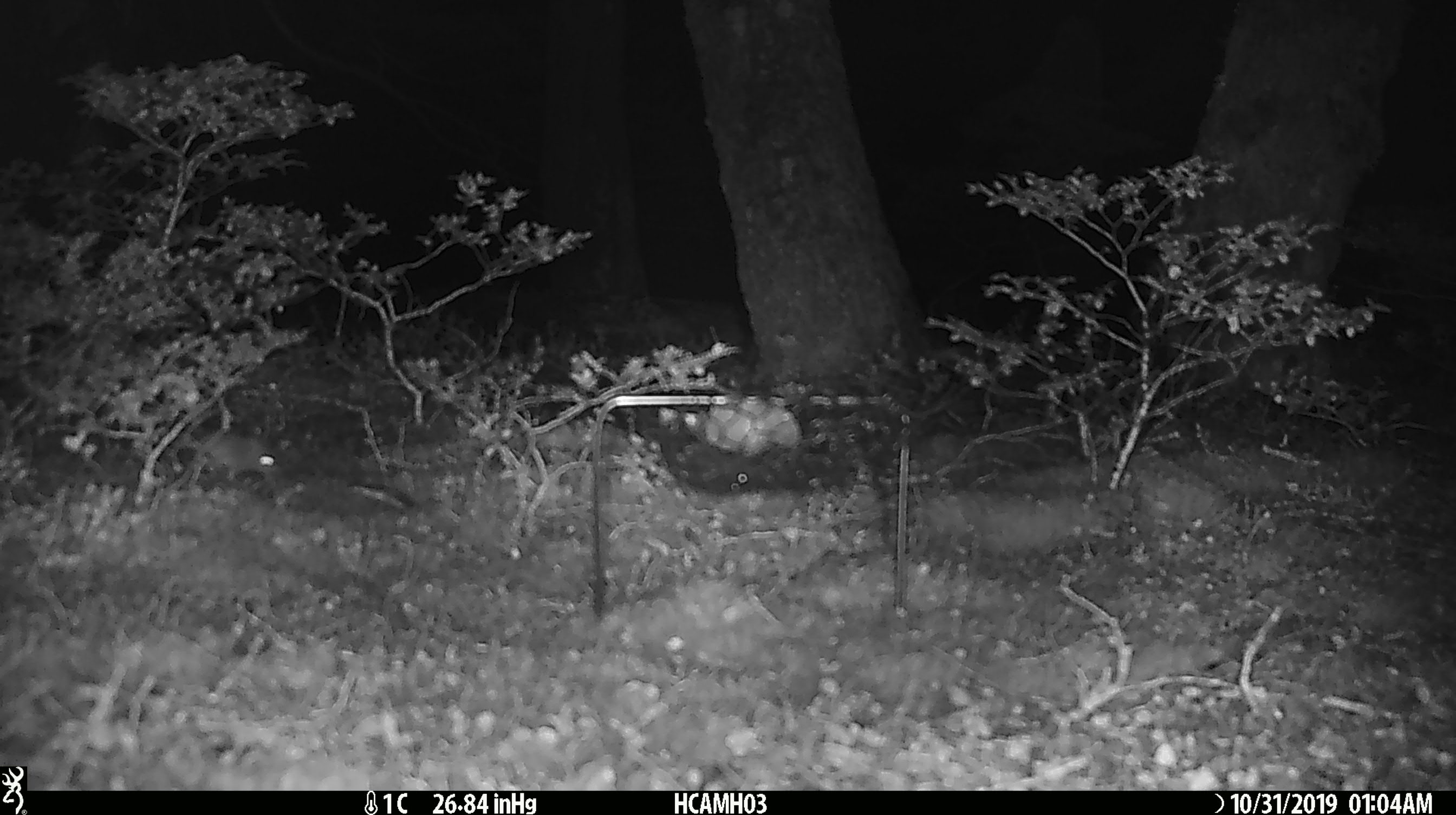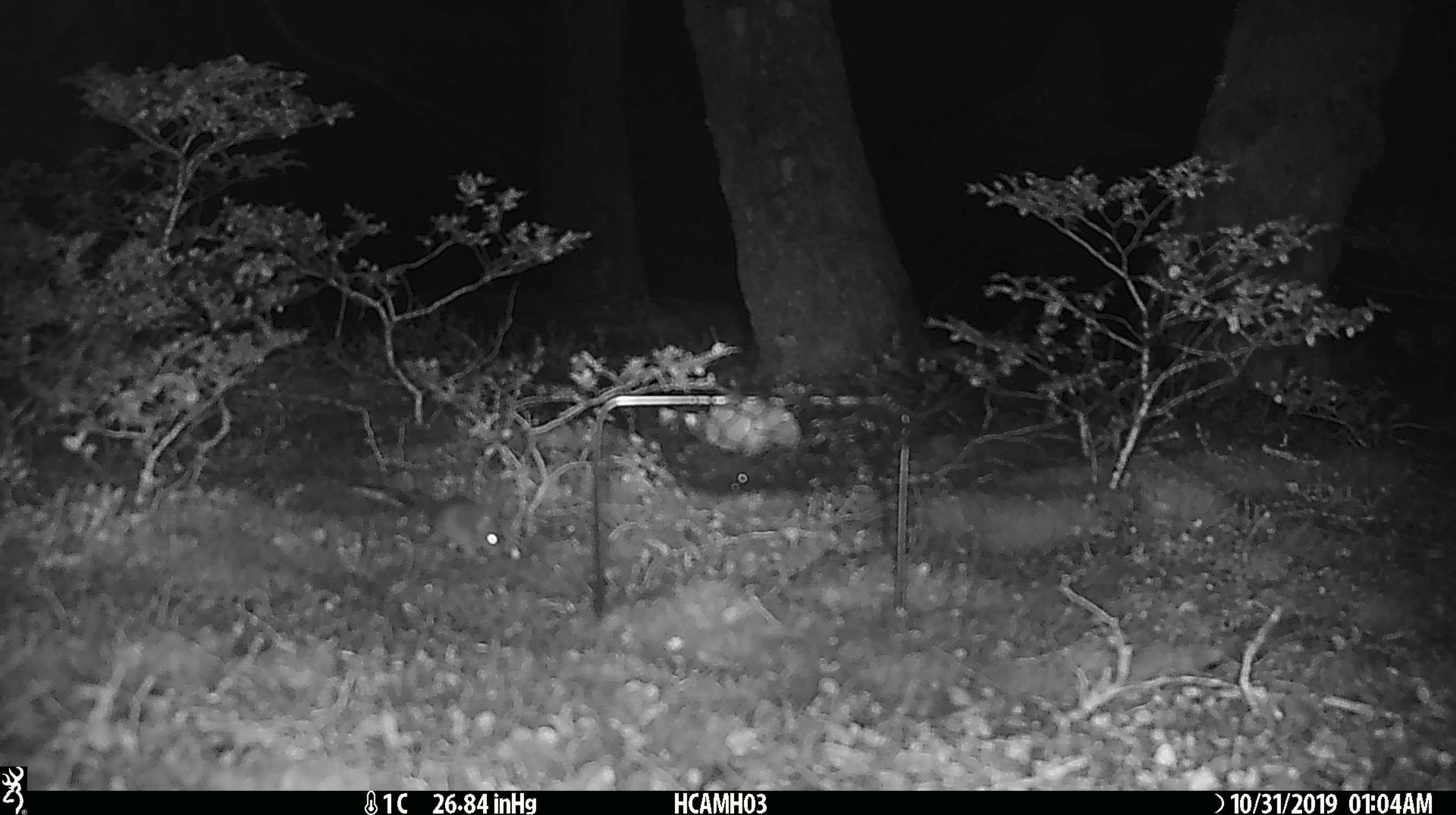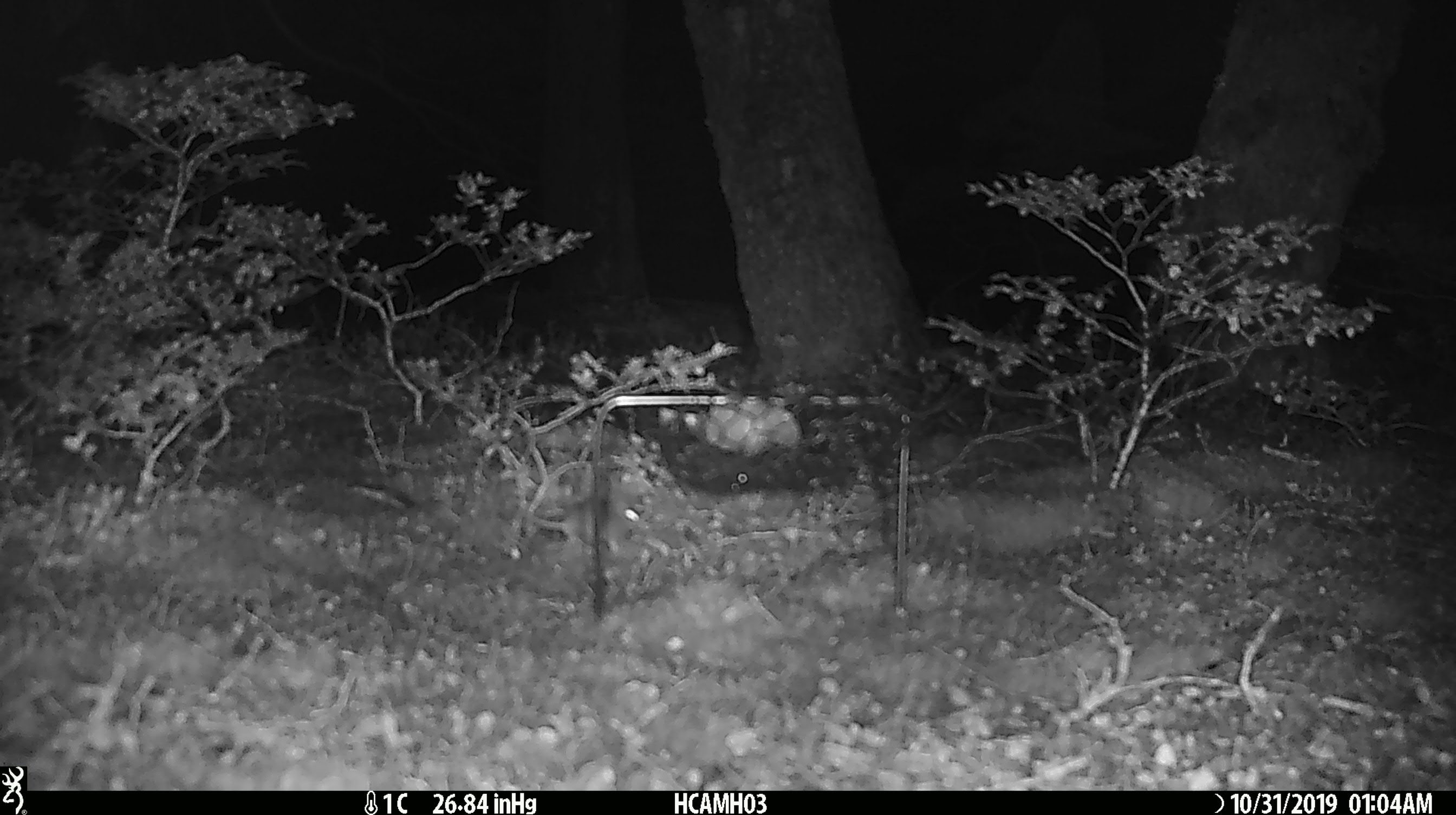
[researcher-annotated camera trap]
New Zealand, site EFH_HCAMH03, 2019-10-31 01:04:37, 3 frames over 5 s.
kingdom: Animalia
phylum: Chordata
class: Mammalia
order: Rodentia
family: Muridae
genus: Mus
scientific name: Mus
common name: mouse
Mouse (Mus).